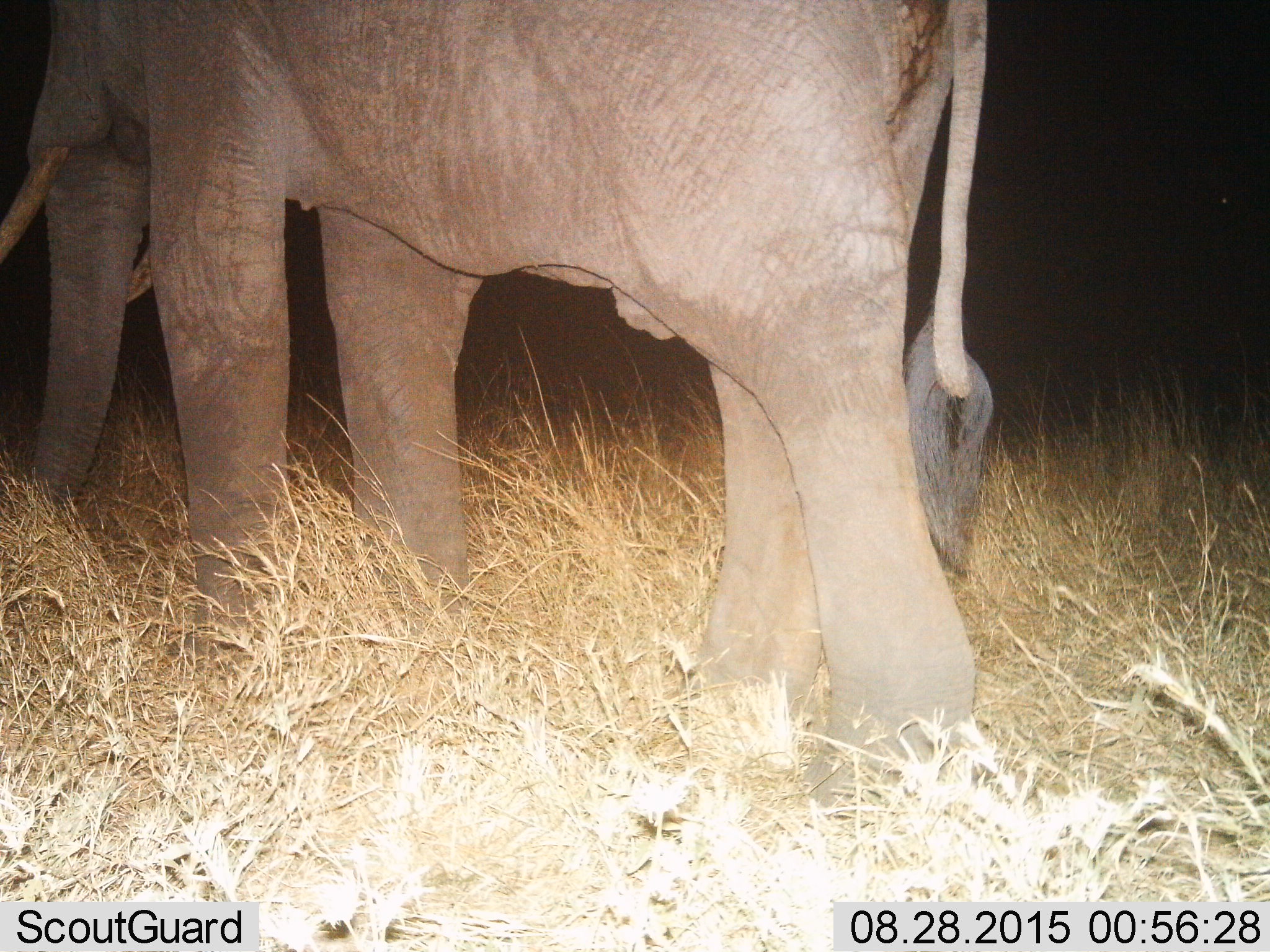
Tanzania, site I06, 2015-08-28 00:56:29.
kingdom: Animalia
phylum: Chordata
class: Mammalia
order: Proboscidea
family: Elephantidae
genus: Loxodonta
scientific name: Loxodonta africana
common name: african bush elephant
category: elephant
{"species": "elephant (african bush elephant) (Loxodonta africana)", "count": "1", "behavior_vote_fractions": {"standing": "44%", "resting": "0%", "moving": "56%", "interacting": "0%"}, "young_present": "0%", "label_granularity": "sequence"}